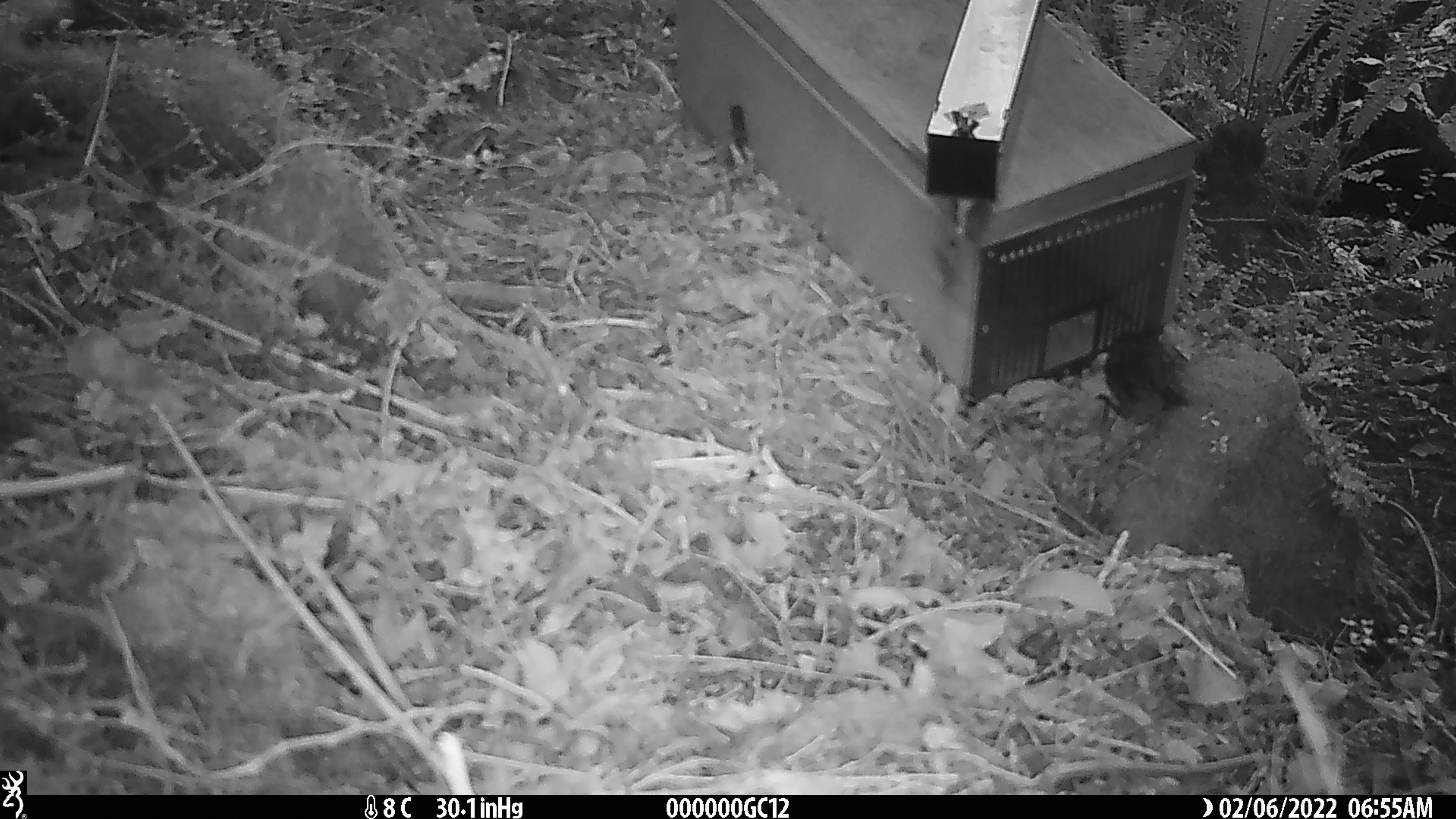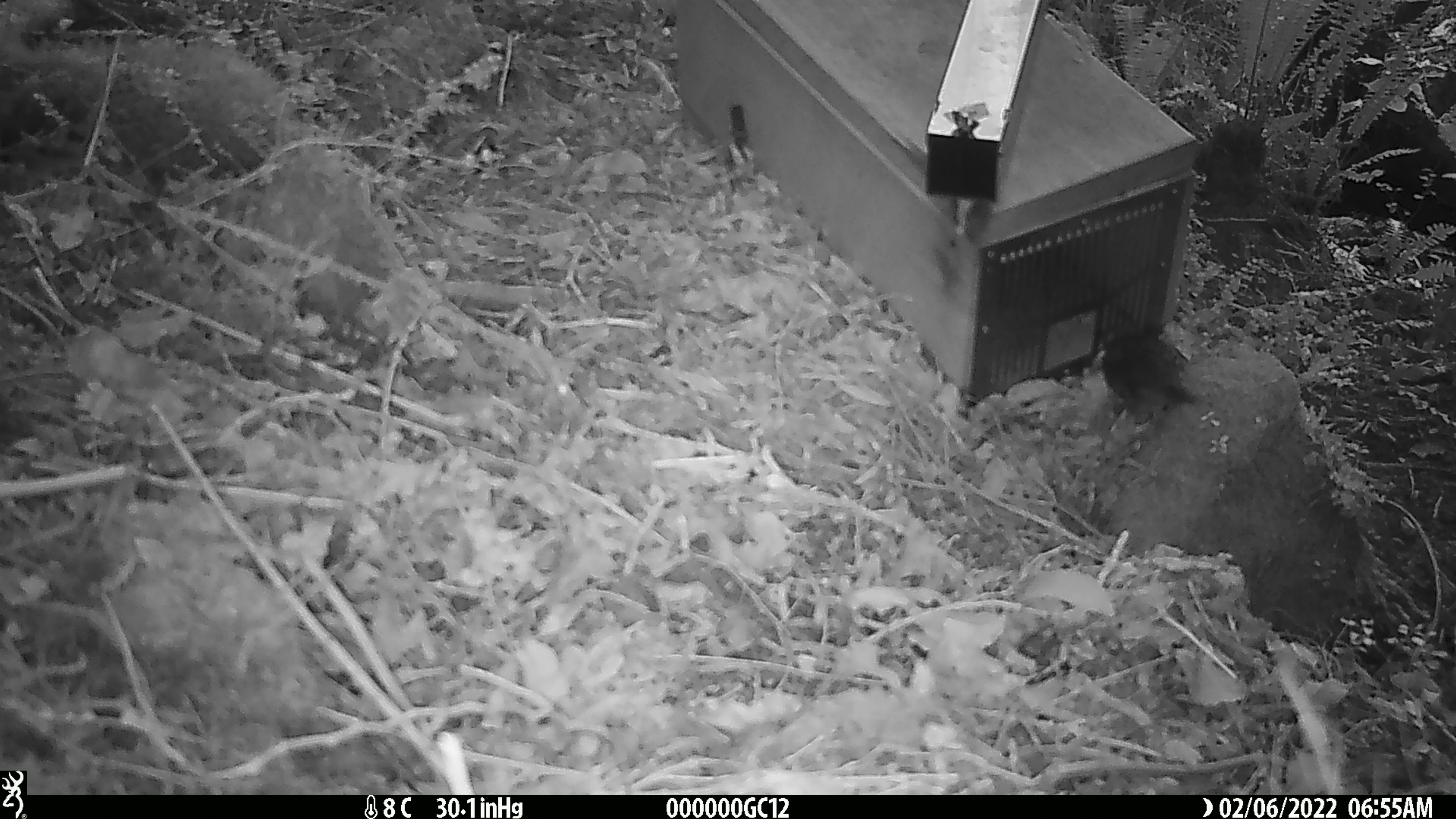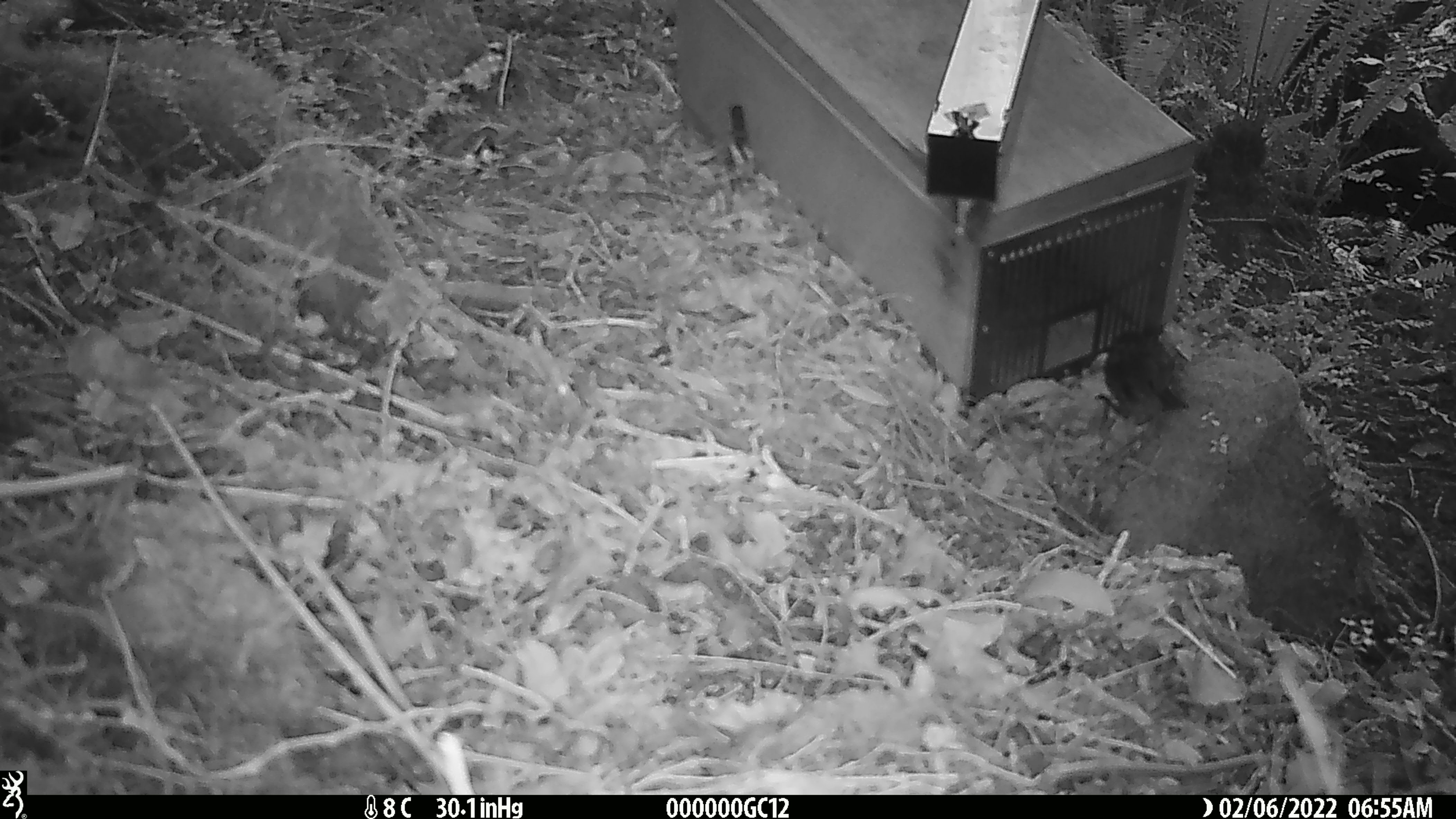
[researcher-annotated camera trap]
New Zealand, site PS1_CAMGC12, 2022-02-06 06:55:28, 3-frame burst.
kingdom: Animalia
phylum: Chordata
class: Aves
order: Passeriformes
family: Petroicidae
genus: Petroica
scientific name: Petroica australis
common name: new zealand robin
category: robin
Robin (new zealand robin) (Petroica australis).